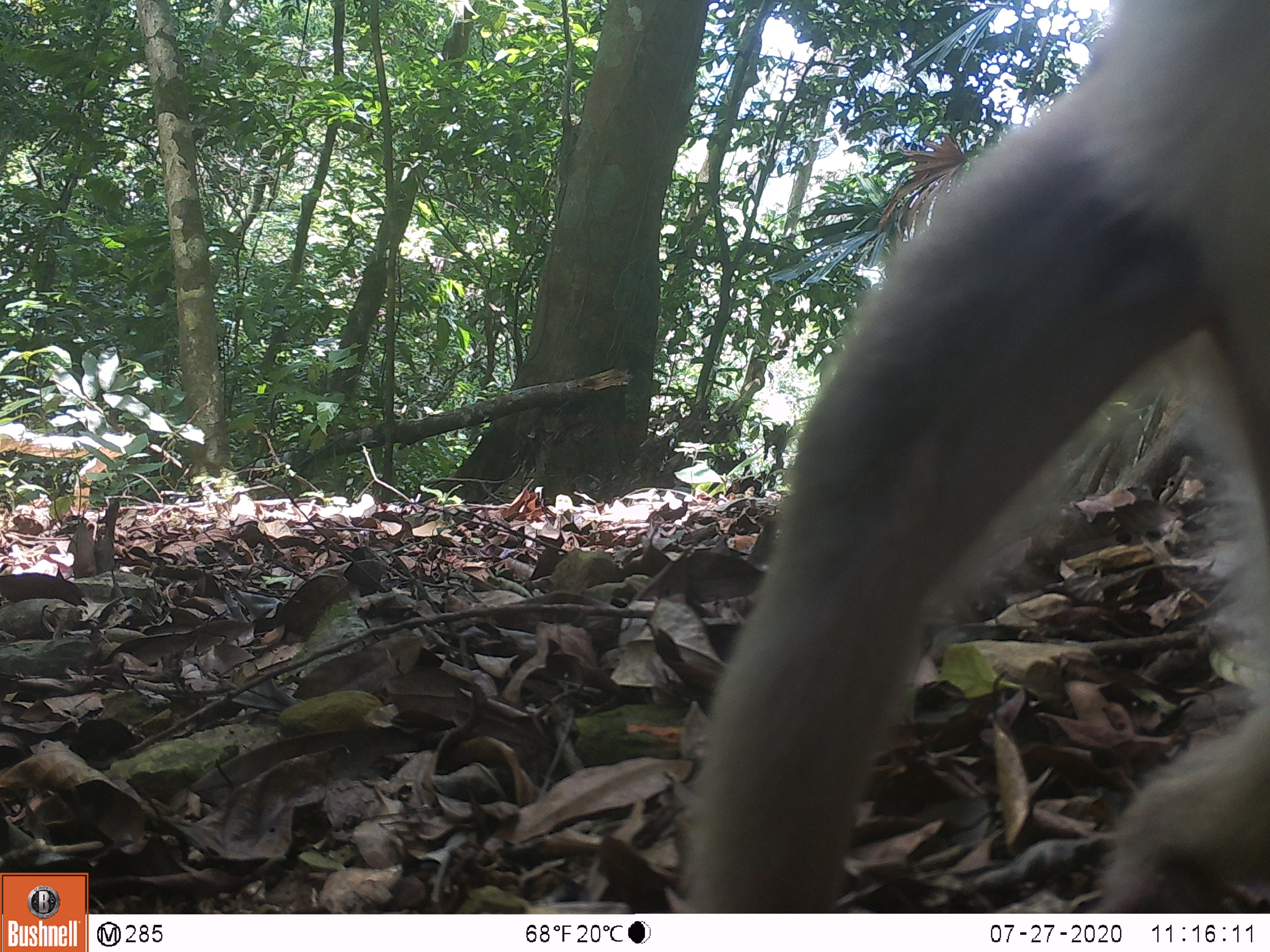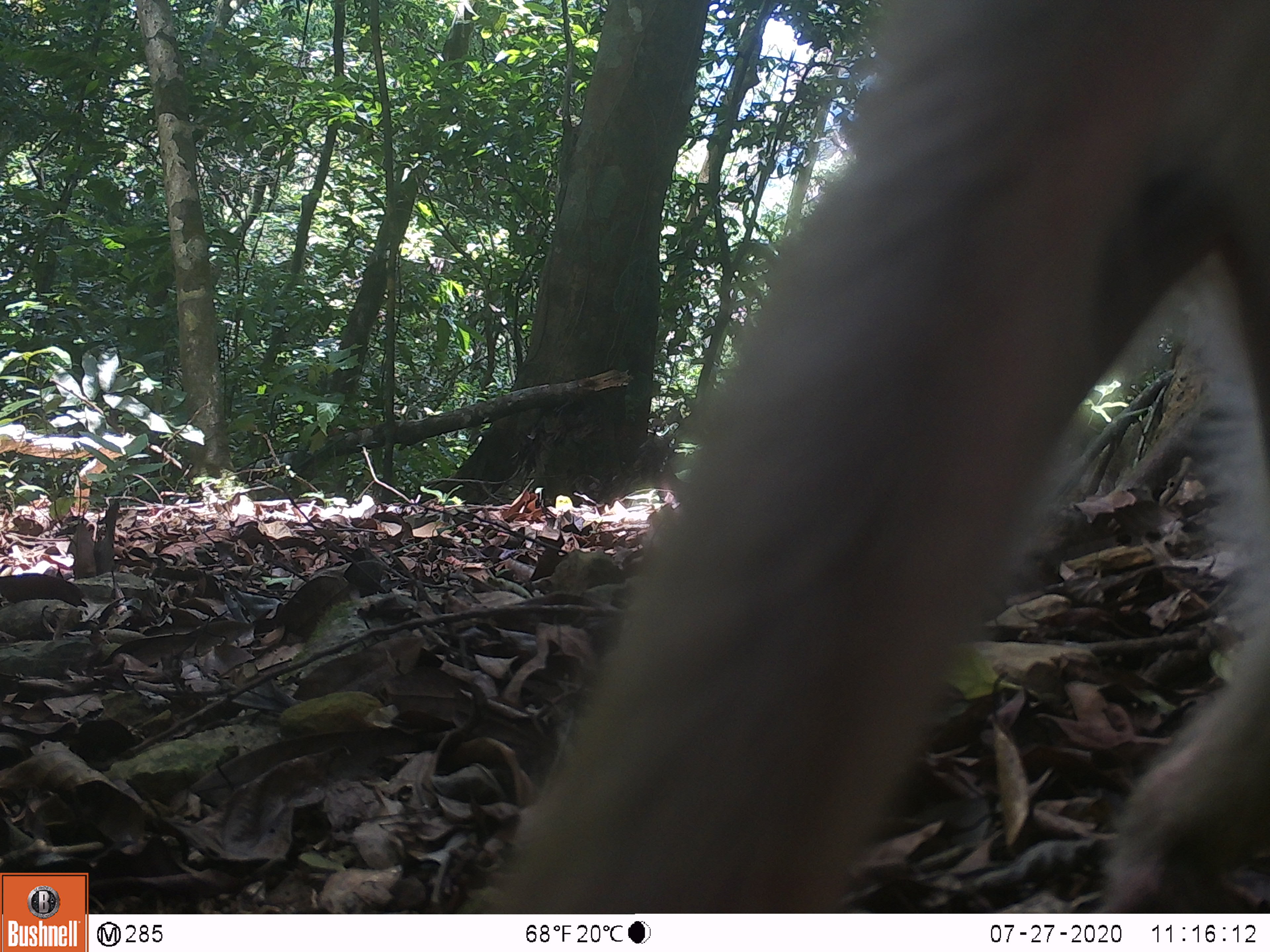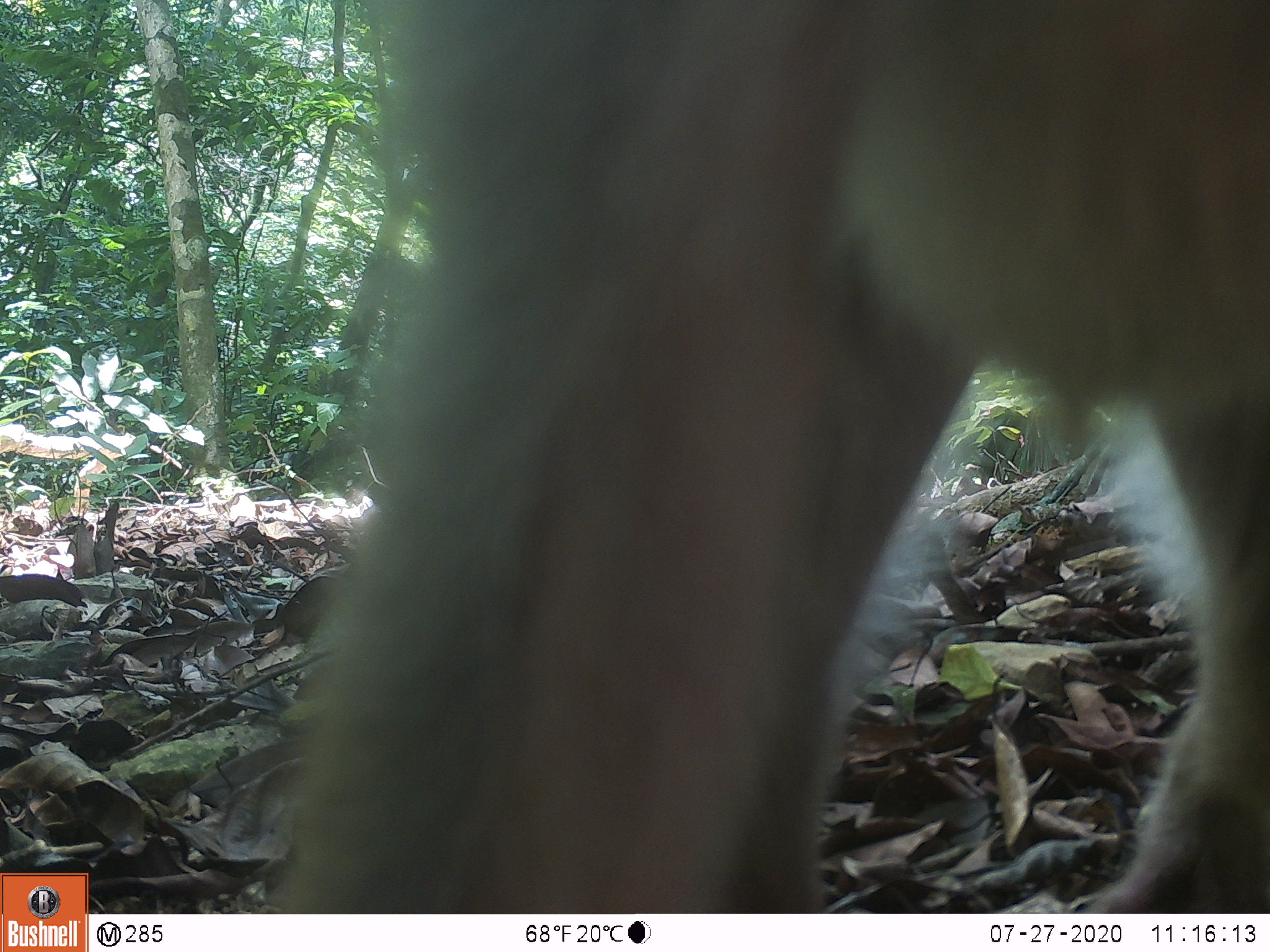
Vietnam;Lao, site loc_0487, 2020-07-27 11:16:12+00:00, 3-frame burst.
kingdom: Animalia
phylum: Chordata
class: Mammalia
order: Primates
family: Cercopithecidae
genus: Macaca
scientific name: Macaca nemestrina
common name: pig-tailed macaque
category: pig tailed macaque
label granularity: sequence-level